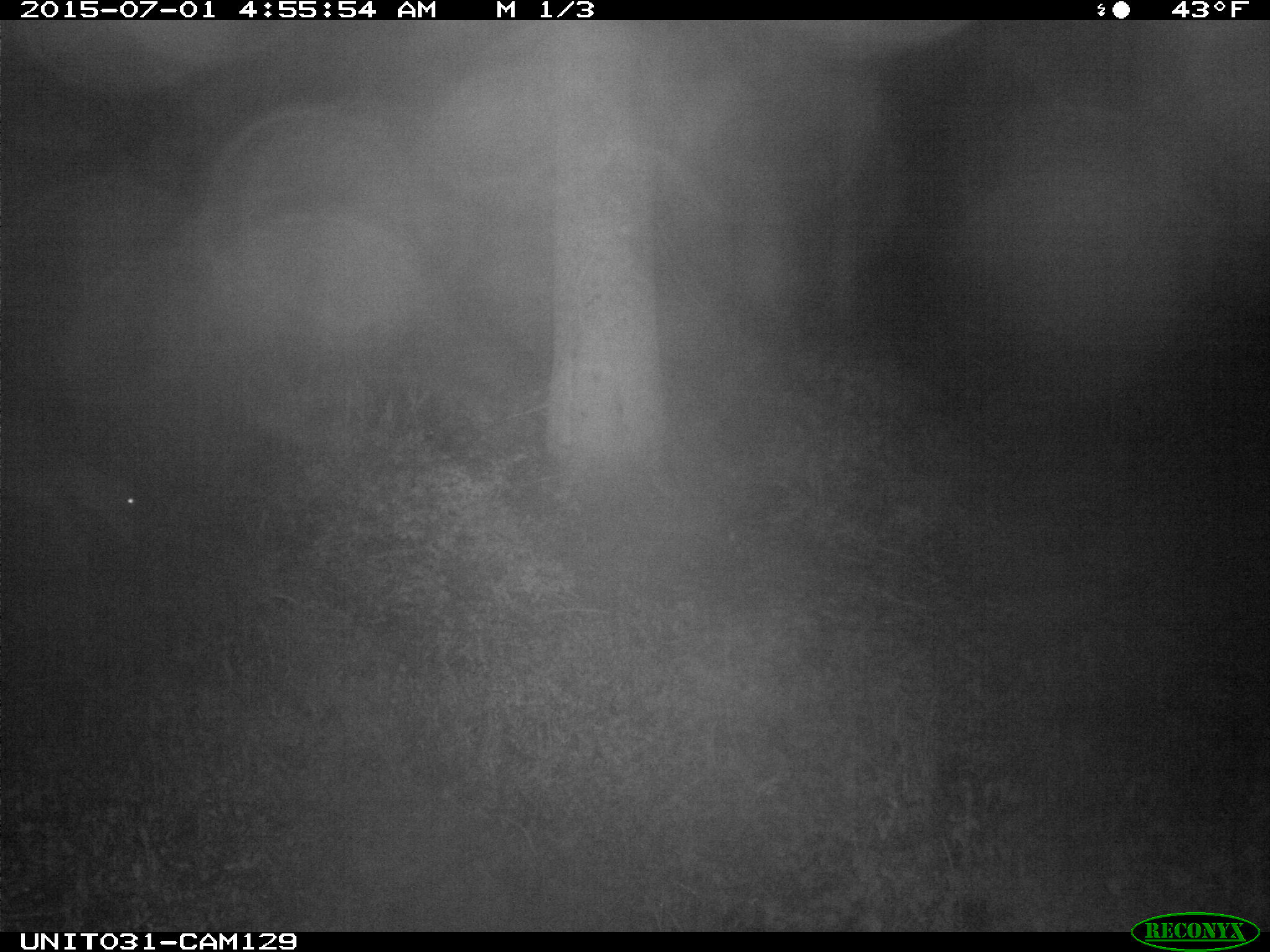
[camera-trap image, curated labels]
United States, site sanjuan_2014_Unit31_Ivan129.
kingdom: Animalia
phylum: Chordata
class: Mammalia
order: Artiodactyla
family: Cervidae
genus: Odocoileus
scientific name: Odocoileus hemionus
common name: mule deer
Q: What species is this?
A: Odocoileus hemionus (mule deer).